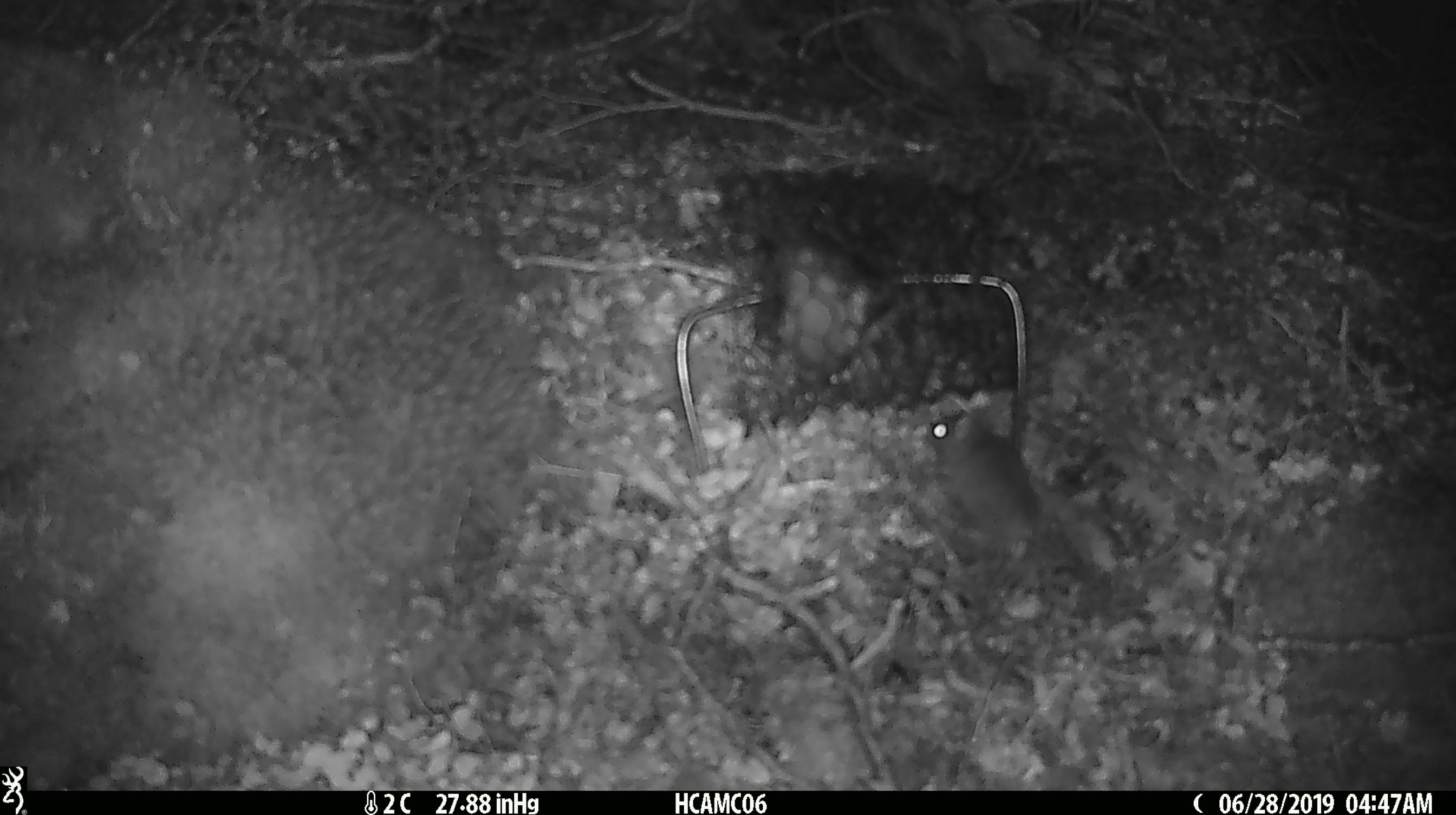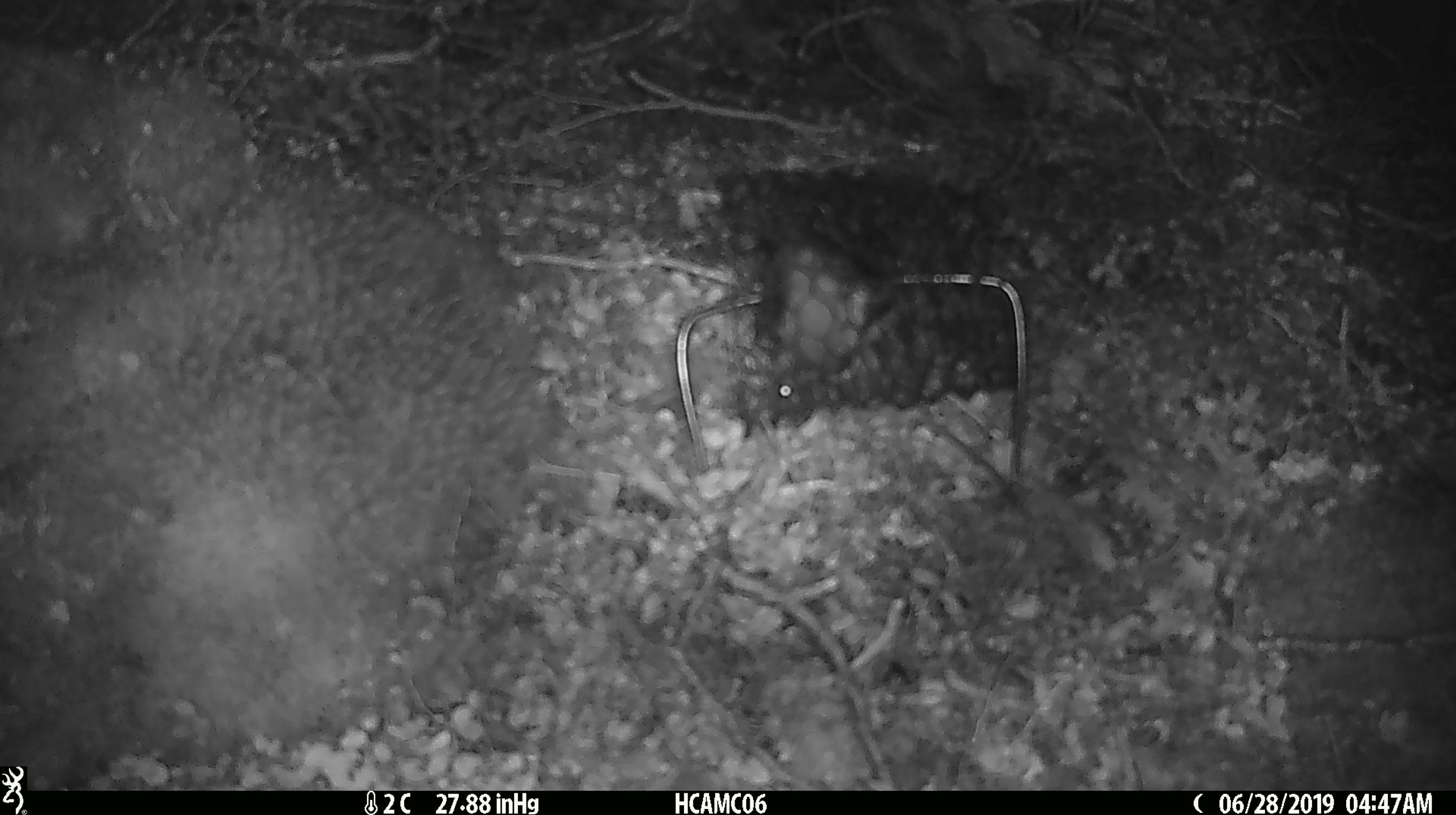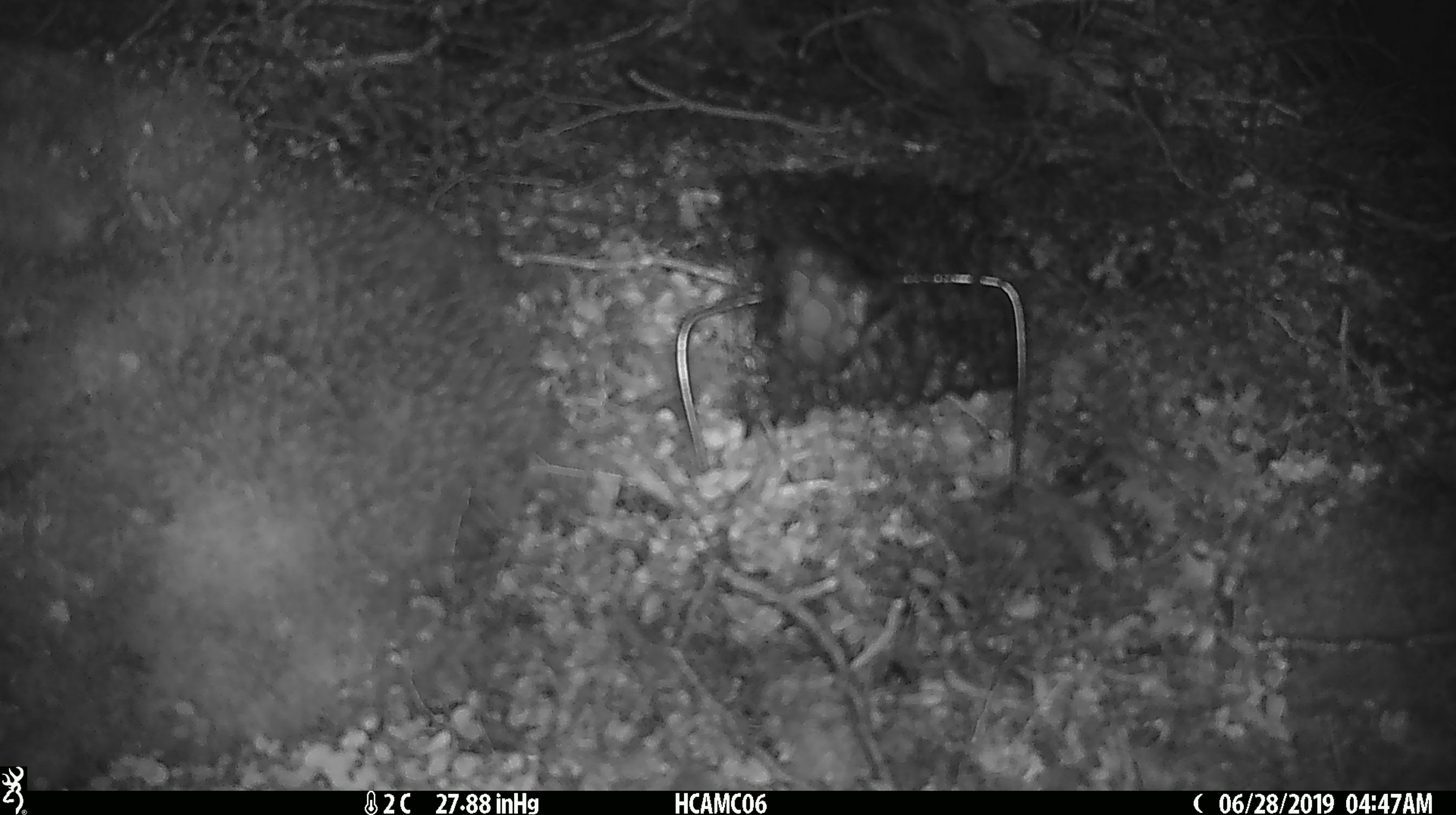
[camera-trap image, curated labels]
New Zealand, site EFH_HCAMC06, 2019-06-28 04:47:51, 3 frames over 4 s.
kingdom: Animalia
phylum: Chordata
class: Mammalia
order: Rodentia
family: Muridae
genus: Mus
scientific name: Mus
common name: mouse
Mouse (Mus).